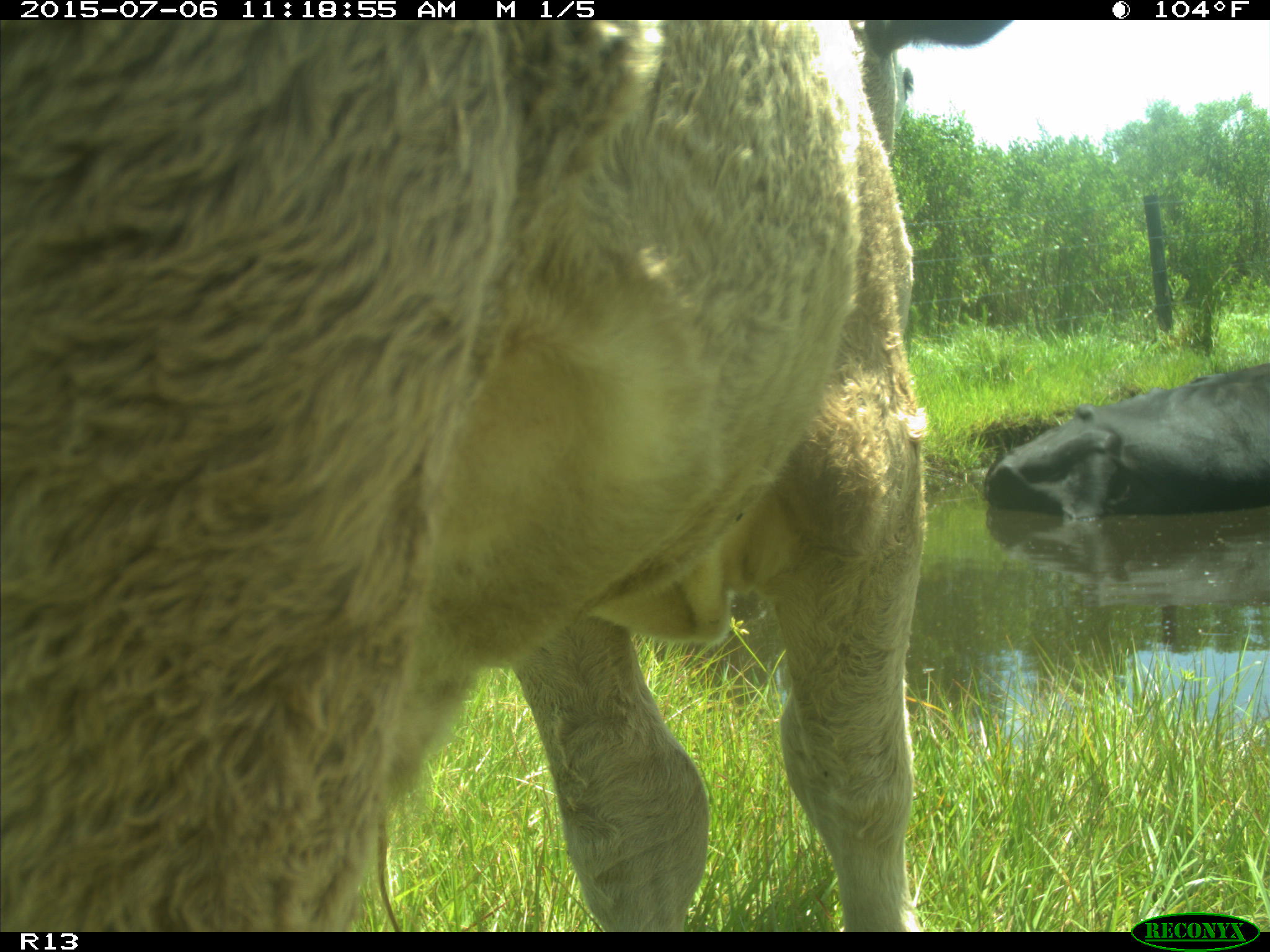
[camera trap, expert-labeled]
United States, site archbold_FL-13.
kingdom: Animalia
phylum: Chordata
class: Mammalia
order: Artiodactyla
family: Bovidae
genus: Bos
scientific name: Bos taurus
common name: domestic cow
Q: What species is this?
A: Bos taurus (domestic cow).